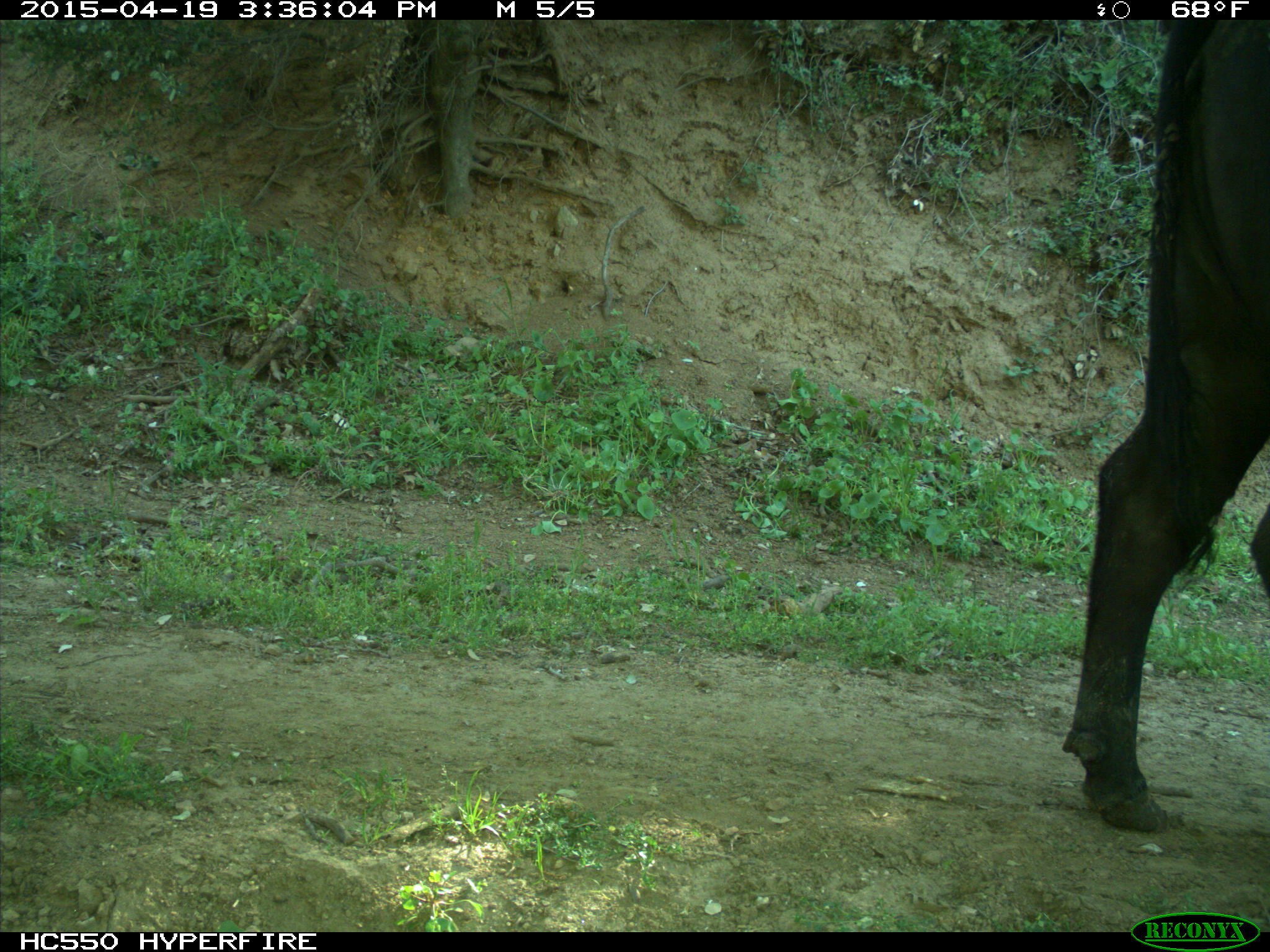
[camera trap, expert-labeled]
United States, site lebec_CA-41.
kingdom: Animalia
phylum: Chordata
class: Mammalia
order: Artiodactyla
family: Bovidae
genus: Bos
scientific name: Bos taurus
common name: domestic cow